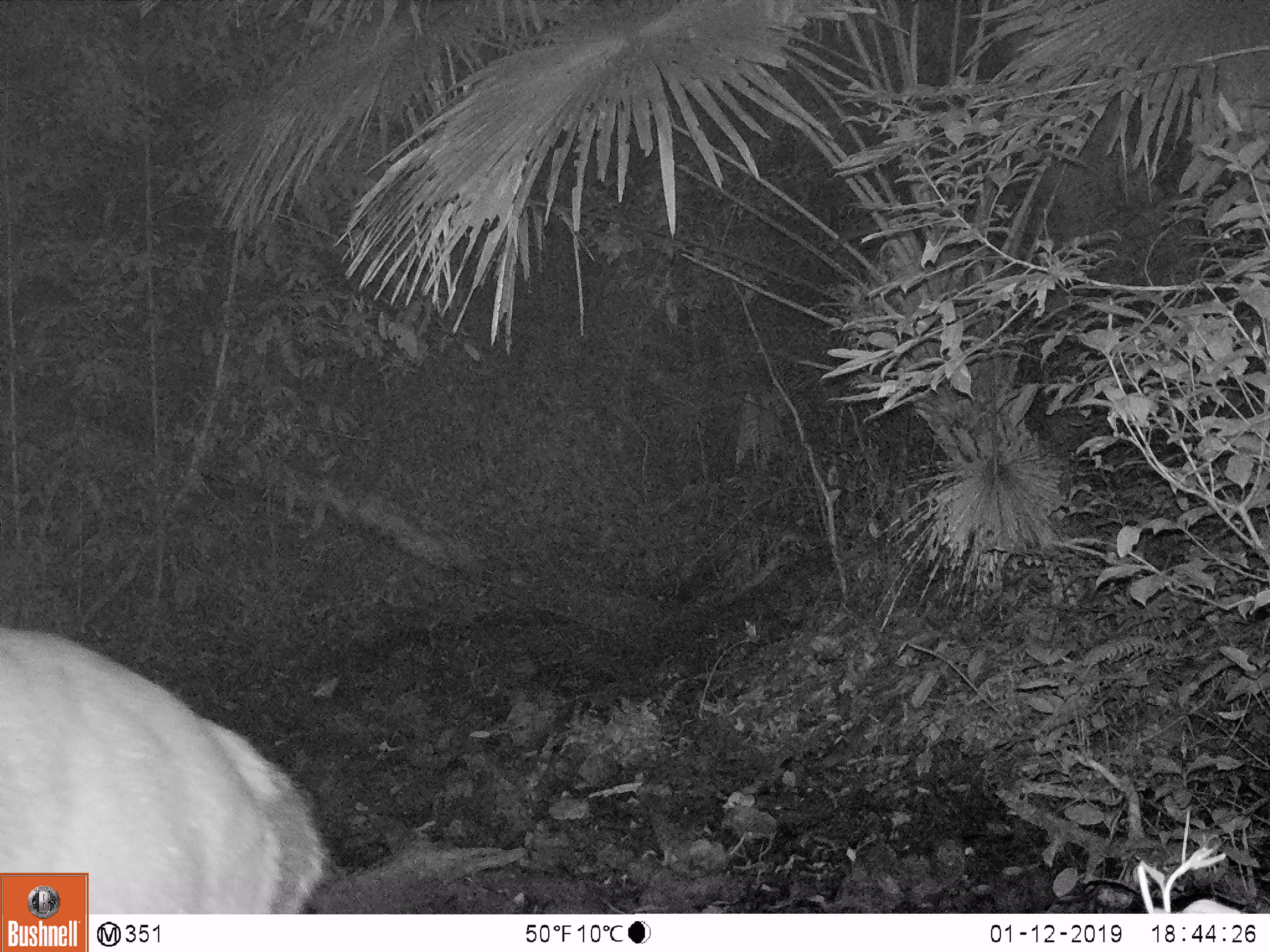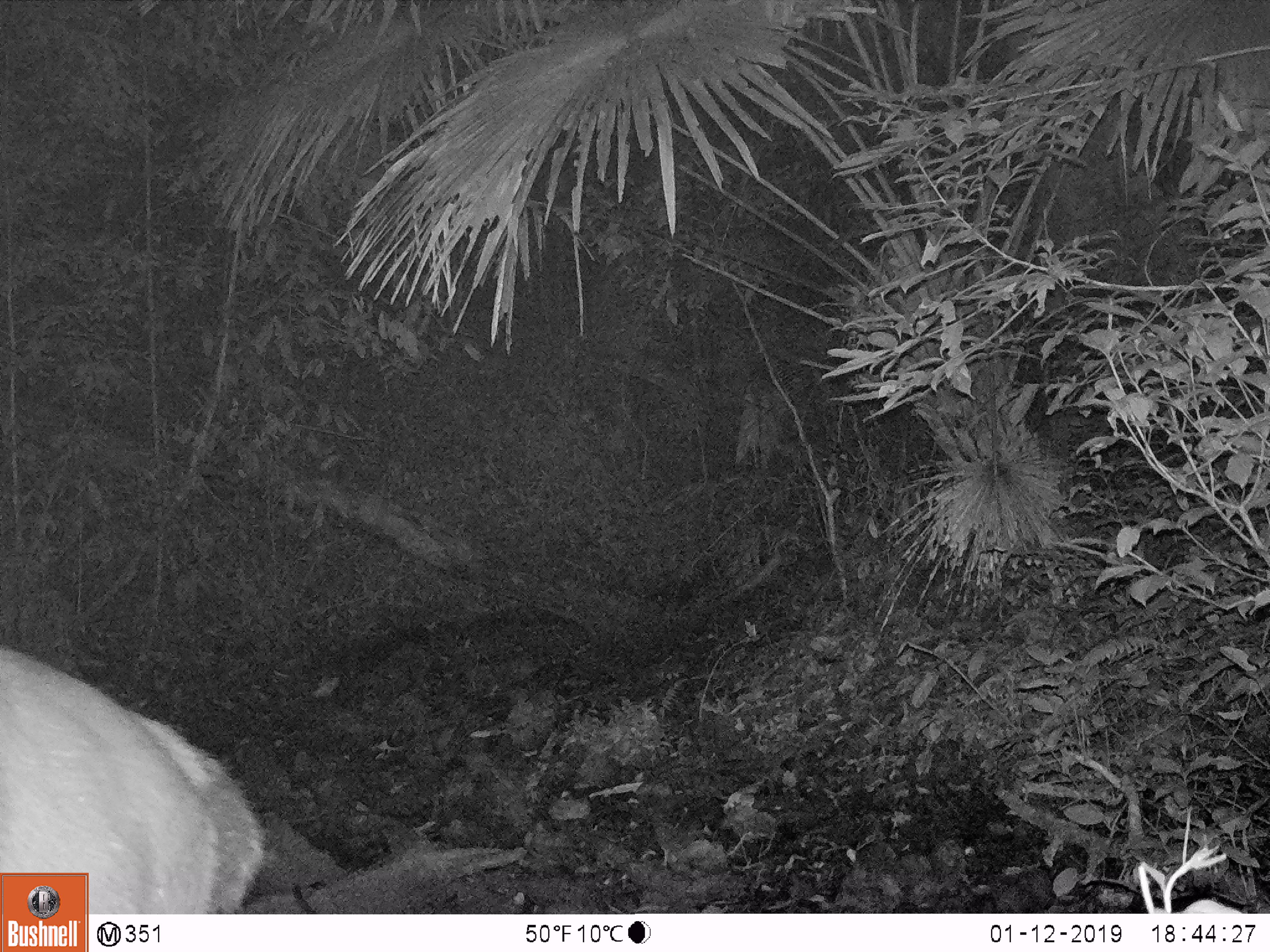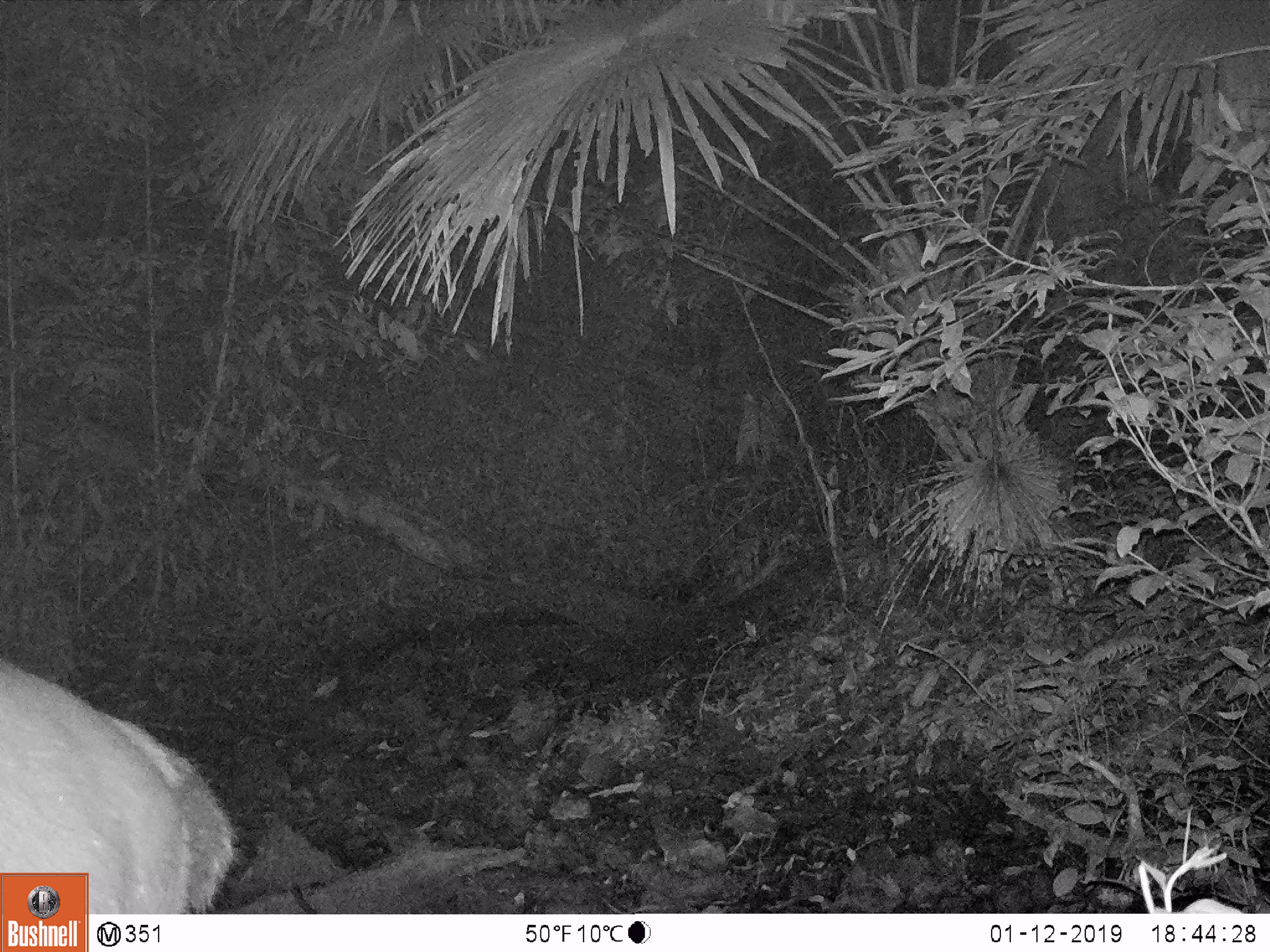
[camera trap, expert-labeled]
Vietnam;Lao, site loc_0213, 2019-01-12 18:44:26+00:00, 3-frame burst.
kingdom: Animalia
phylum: Chordata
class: Mammalia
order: Artiodactyla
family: Cervidae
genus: Rusa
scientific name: Rusa unicolor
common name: sambar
Sambar (Rusa unicolor). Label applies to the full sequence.